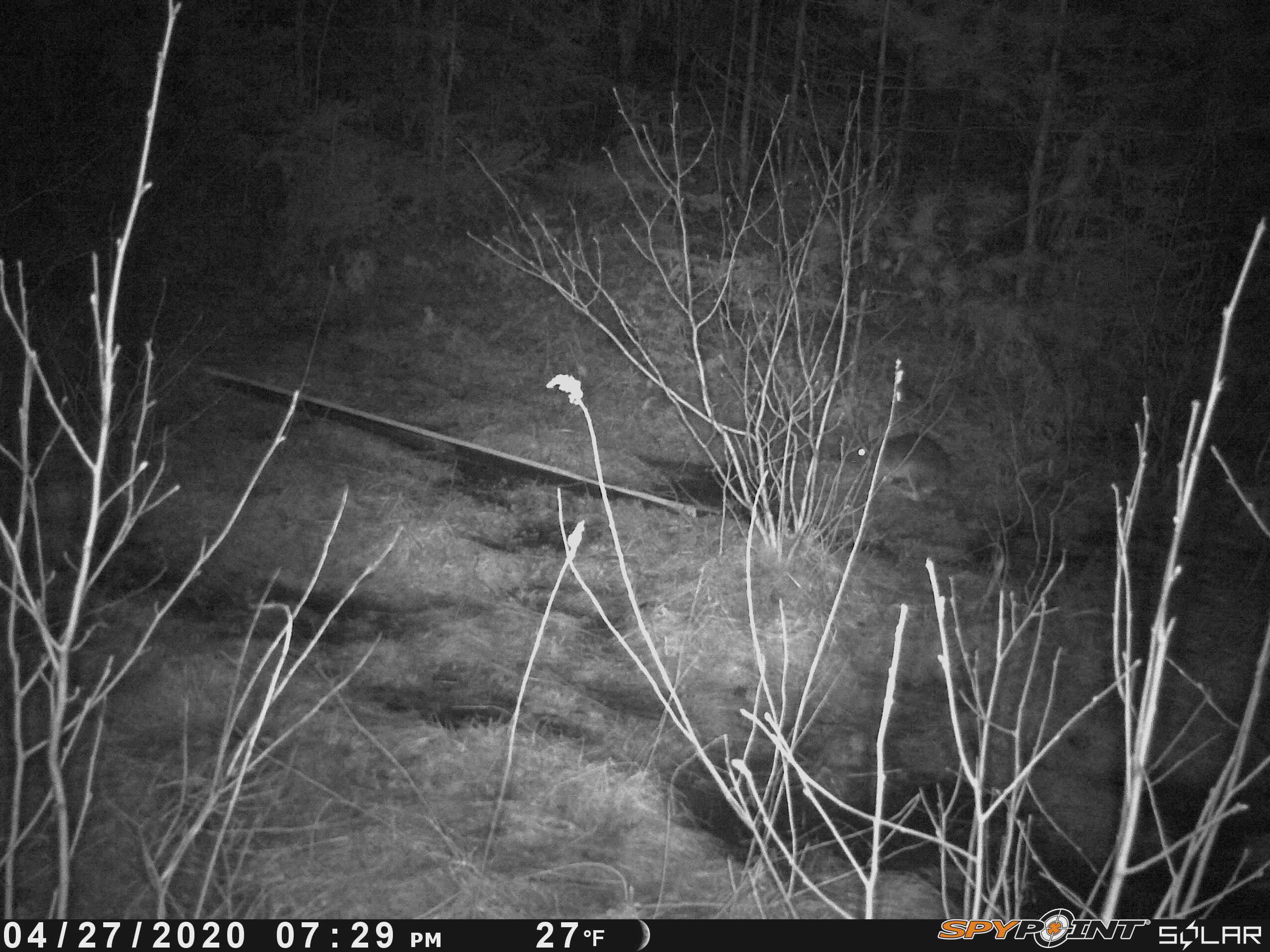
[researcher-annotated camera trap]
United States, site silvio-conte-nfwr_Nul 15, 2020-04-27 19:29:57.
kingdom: Animalia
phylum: Chordata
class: Mammalia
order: Lagomorpha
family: Leporidae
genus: Lepus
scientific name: Lepus americanus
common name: snowshoe hare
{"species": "snowshoe hare (Lepus americanus)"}